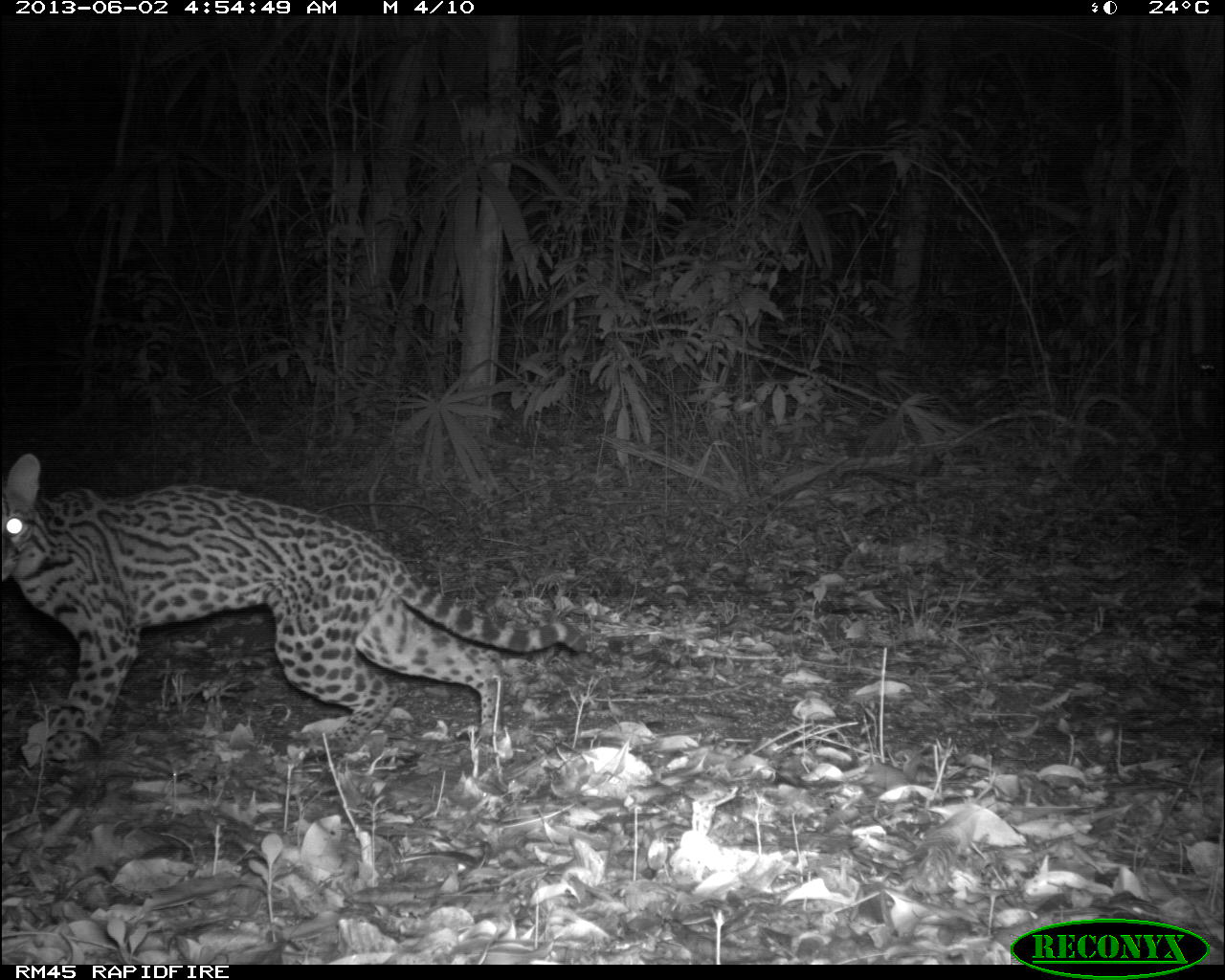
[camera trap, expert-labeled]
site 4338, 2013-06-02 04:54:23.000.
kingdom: Animalia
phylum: Chordata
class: Mammalia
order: Carnivora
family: Felidae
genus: Leopardus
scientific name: Leopardus pardalis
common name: ocelot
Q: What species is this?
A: Leopardus pardalis (ocelot).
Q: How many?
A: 1.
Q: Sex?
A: Female.